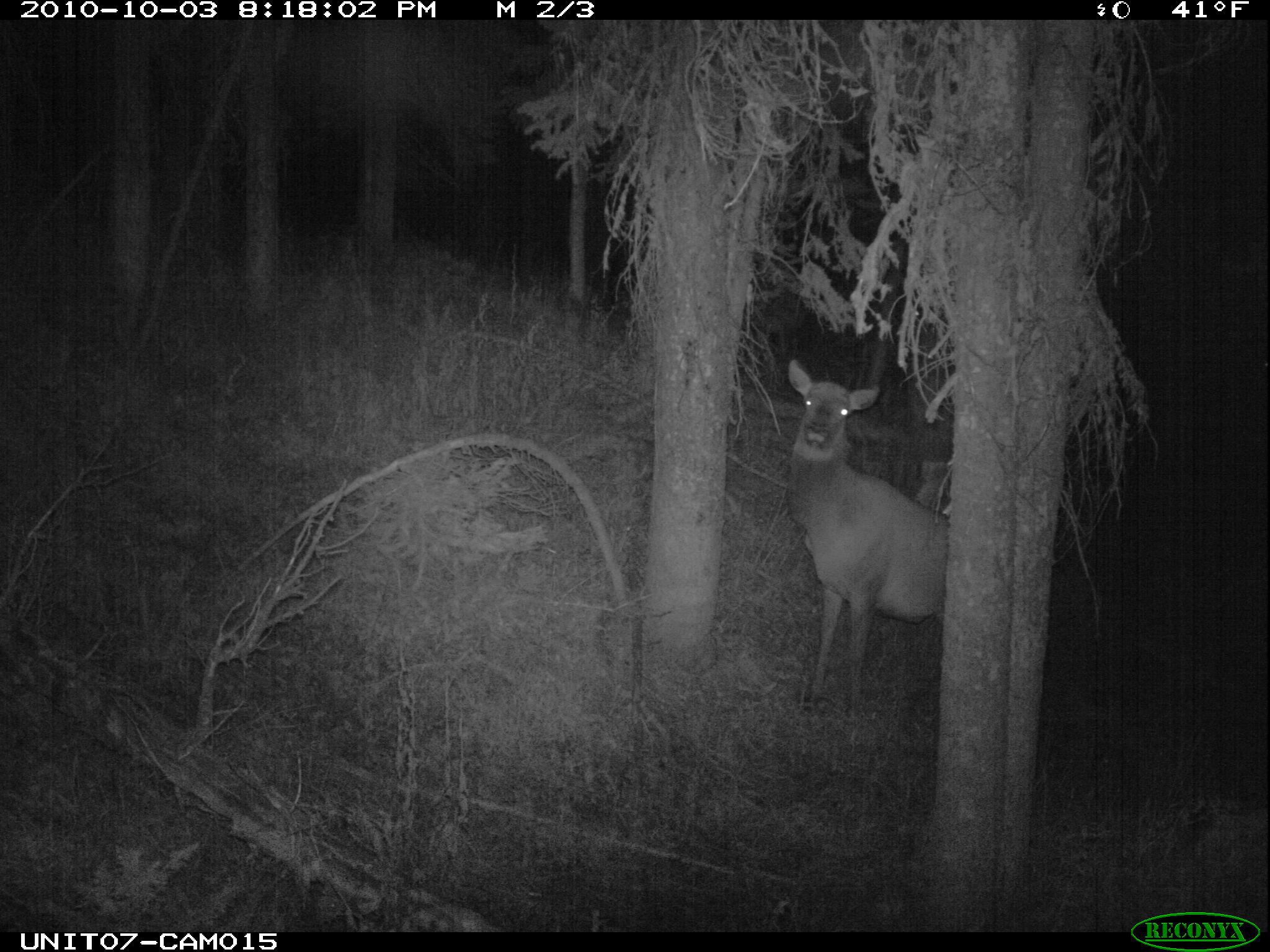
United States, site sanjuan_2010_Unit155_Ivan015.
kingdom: Animalia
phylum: Chordata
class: Mammalia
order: Artiodactyla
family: Cervidae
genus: Cervus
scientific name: Cervus elaphus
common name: red deer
Cervus elaphus (red deer).